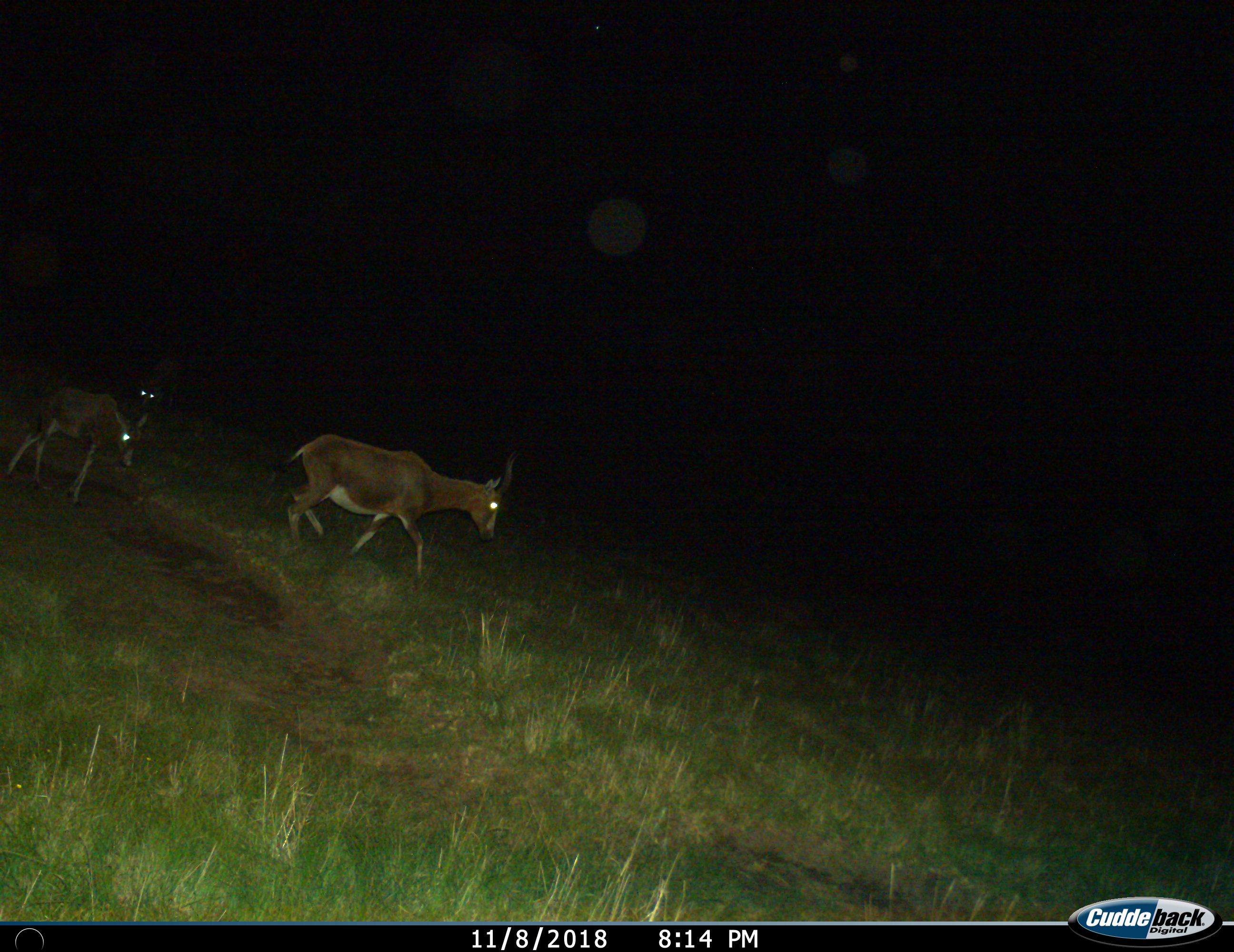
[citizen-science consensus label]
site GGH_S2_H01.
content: unidentified animal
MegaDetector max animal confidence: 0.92